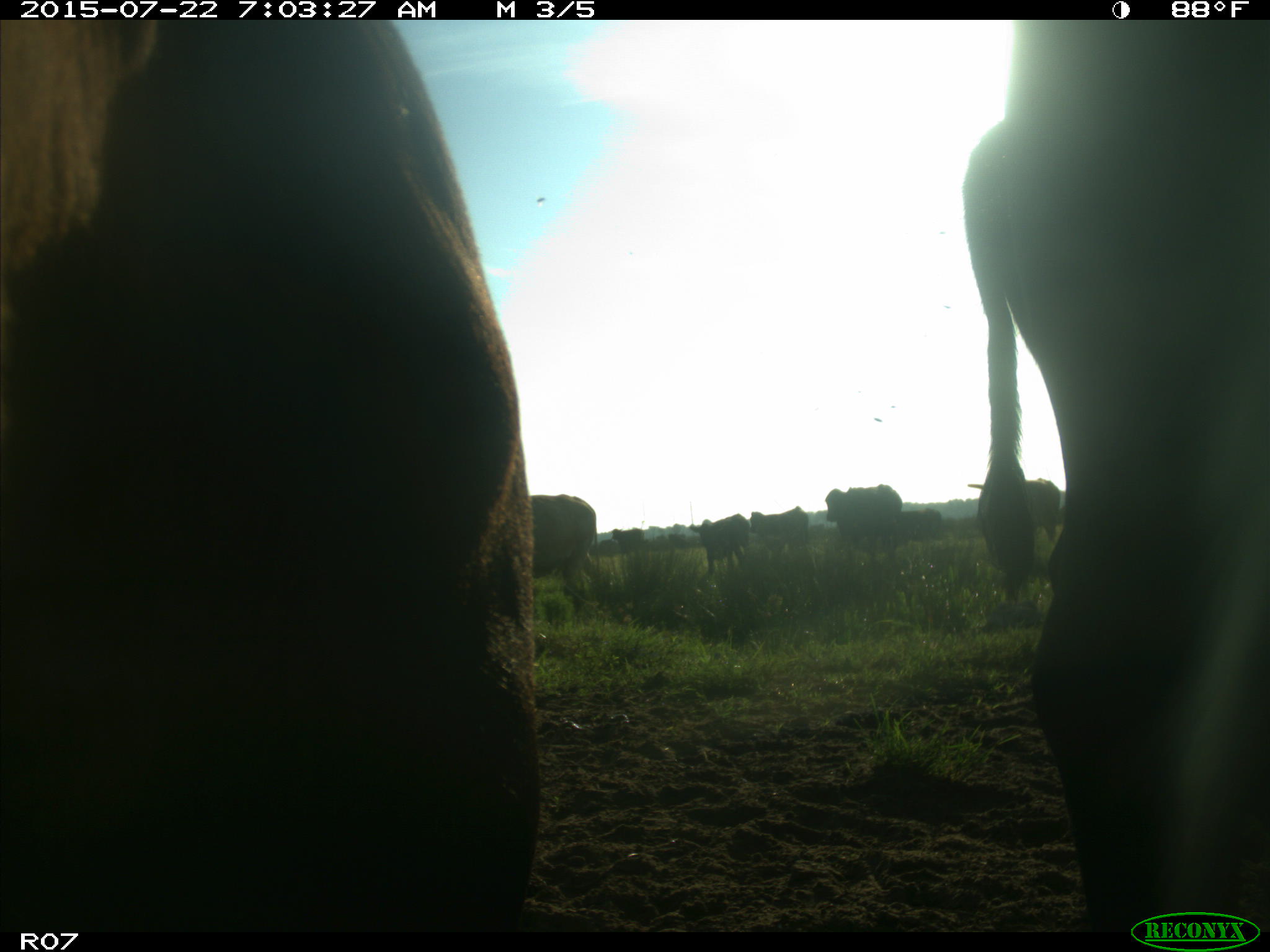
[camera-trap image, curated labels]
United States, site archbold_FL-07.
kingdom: Animalia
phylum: Chordata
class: Mammalia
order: Carnivora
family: Procyonidae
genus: Procyon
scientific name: Procyon lotor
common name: common raccoon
Procyon lotor (common raccoon).